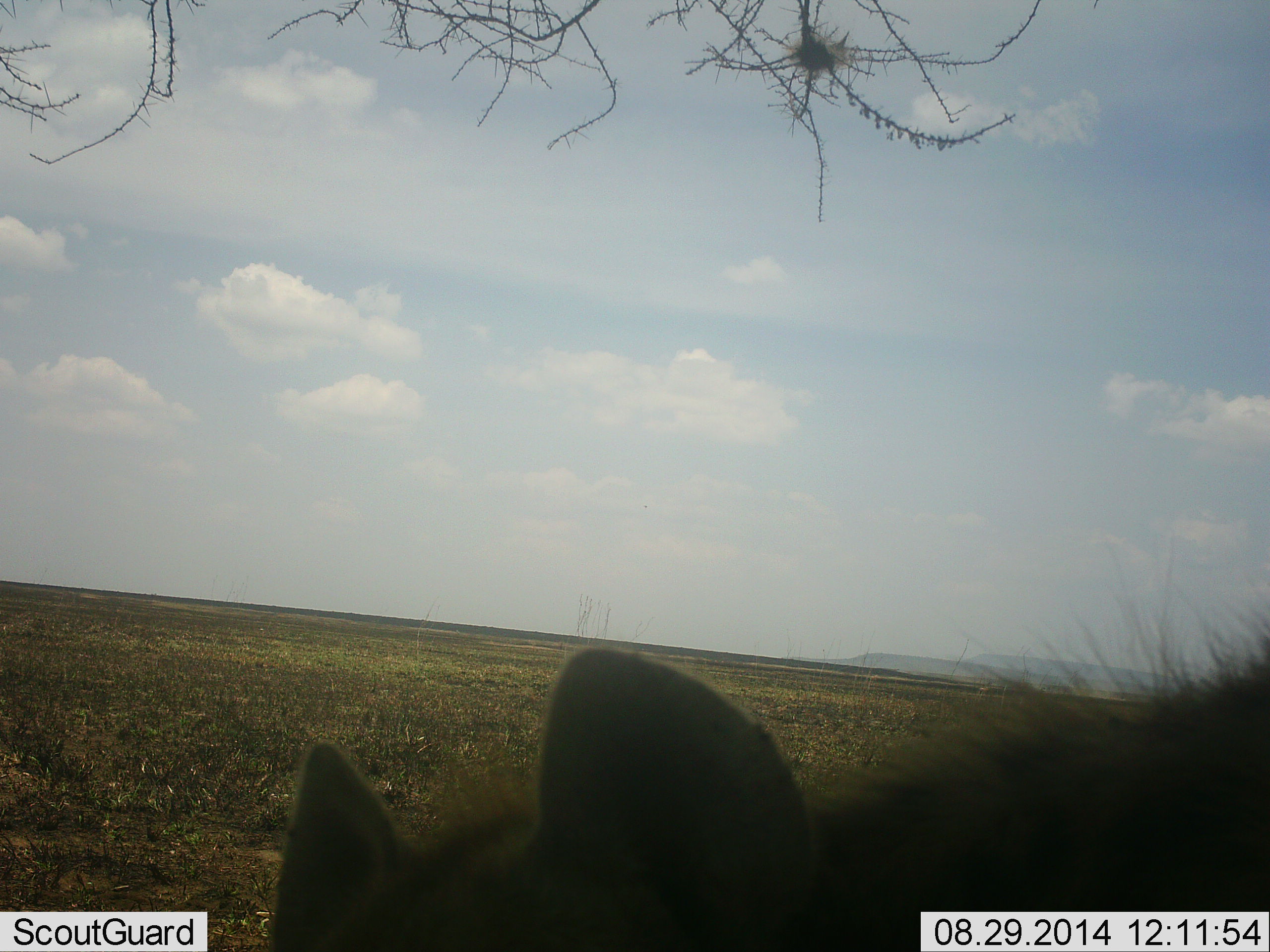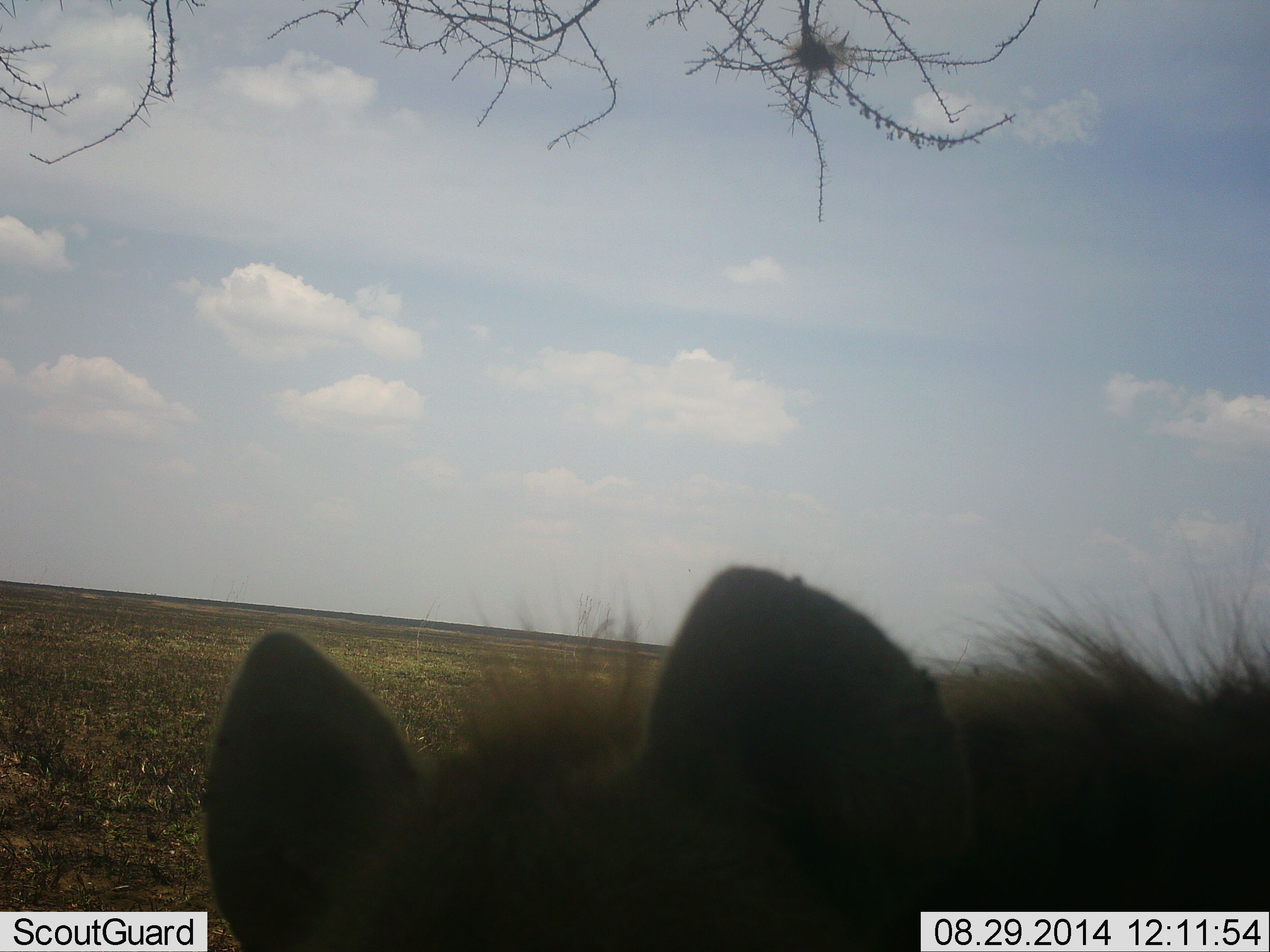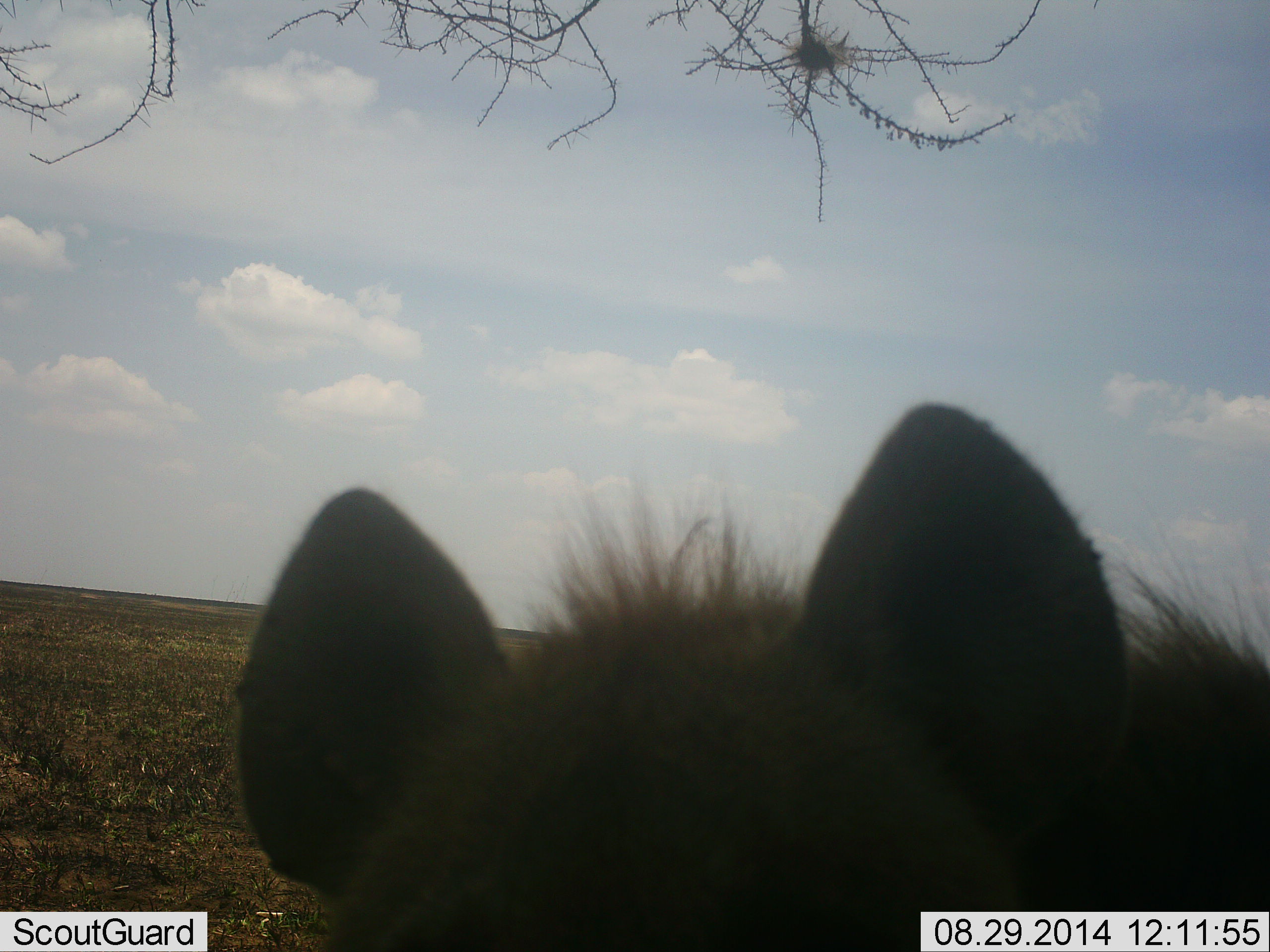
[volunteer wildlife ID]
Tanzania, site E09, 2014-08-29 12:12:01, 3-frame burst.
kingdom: Animalia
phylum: Chordata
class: Mammalia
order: Carnivora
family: Hyaenidae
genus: Crocuta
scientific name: Crocuta crocuta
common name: spotted hyena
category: hyenaspotted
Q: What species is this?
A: Hyenaspotted (spotted hyena) (Crocuta crocuta).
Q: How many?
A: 1.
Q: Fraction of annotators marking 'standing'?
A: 100%.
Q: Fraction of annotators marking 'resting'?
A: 0%.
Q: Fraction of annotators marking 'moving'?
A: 0%.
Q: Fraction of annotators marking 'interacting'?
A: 20%.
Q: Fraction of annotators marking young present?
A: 10%.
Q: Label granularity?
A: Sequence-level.